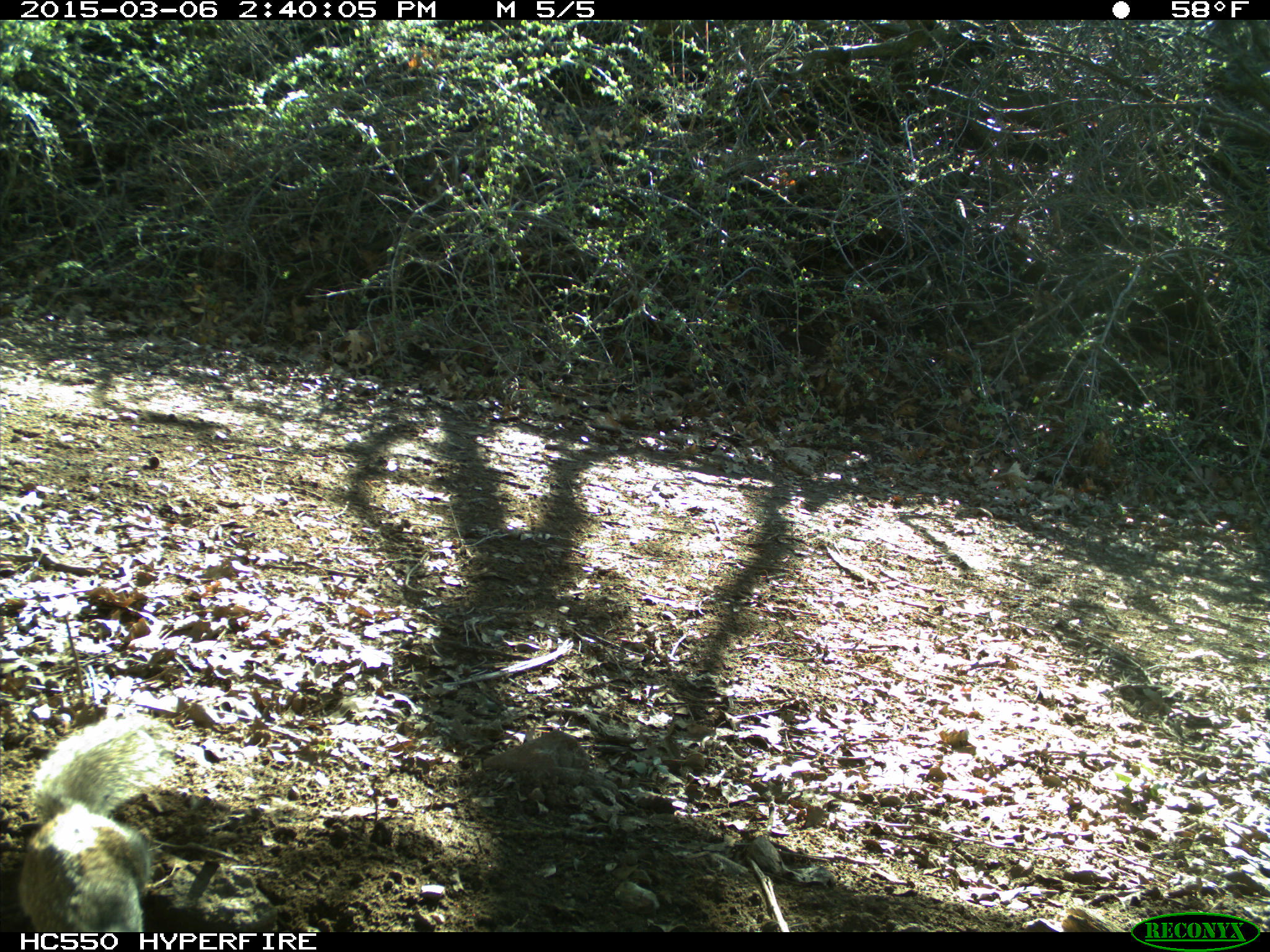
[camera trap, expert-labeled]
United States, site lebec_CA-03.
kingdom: Animalia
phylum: Chordata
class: Mammalia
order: Rodentia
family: Sciuridae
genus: Otospermophilus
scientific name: Otospermophilus beecheyi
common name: california ground squirrel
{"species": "Otospermophilus beecheyi (california ground squirrel)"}